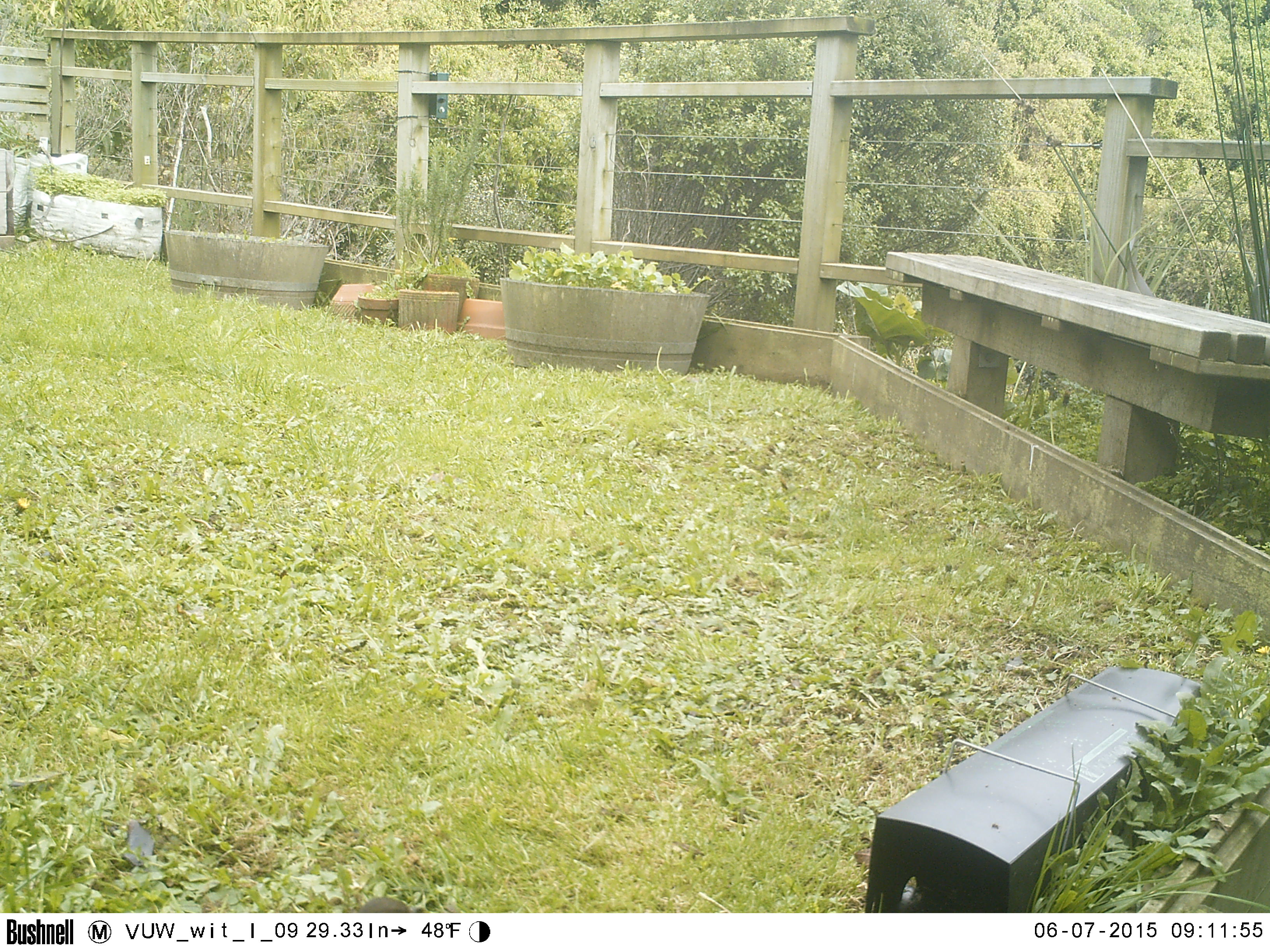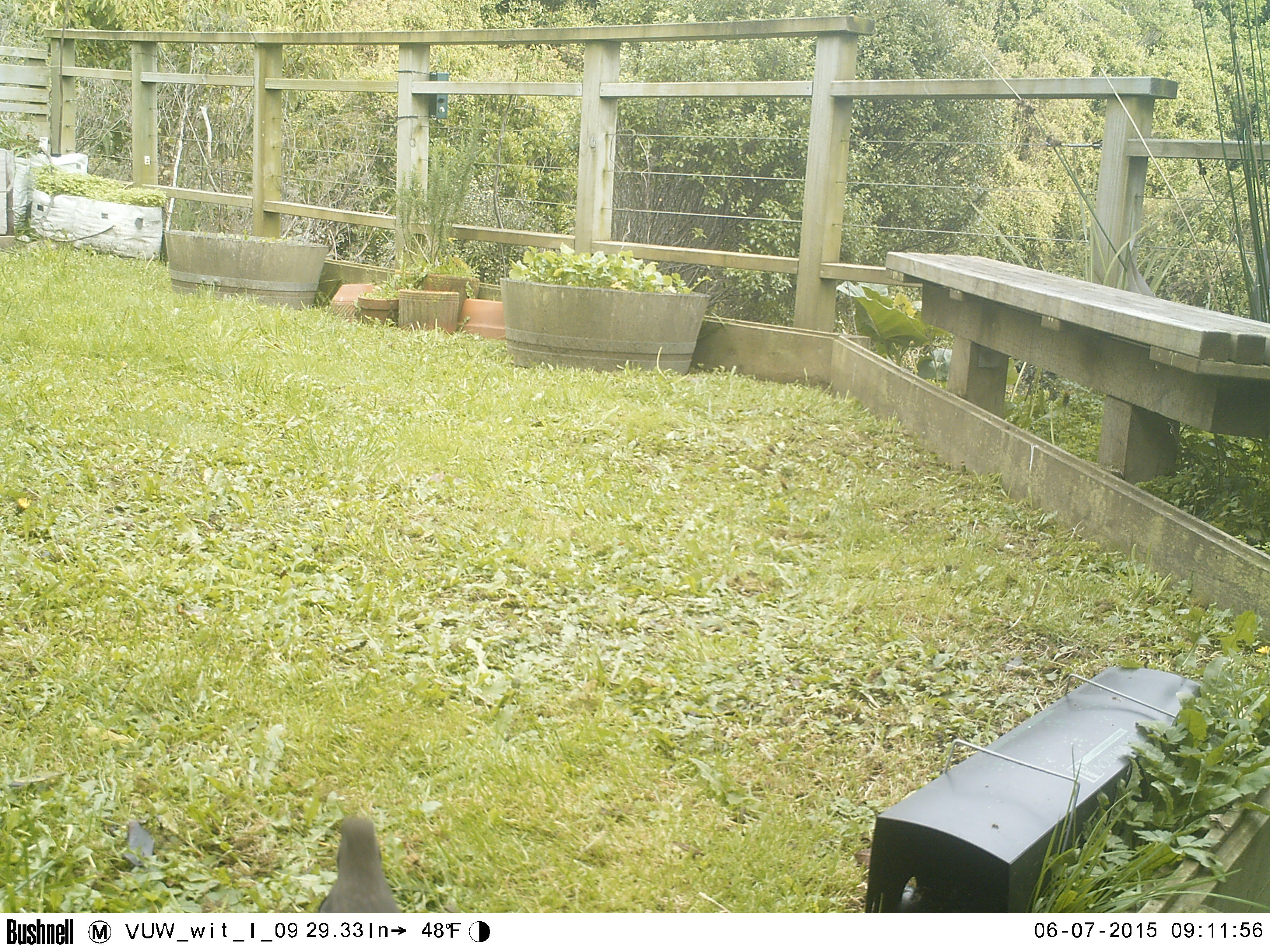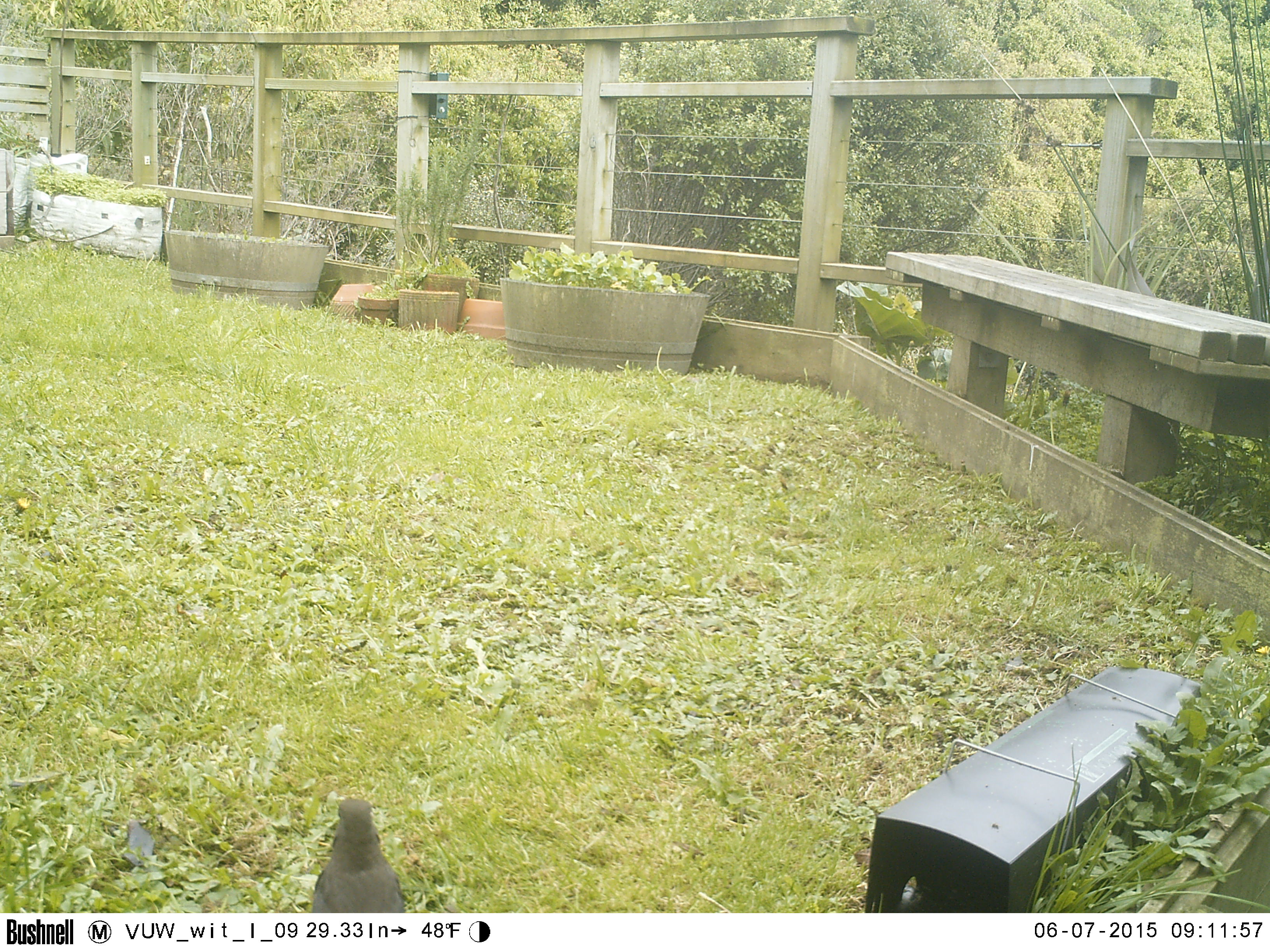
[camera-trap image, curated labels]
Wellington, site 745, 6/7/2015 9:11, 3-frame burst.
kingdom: Animalia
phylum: Chordata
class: Aves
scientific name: Aves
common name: bird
Bird (Aves).